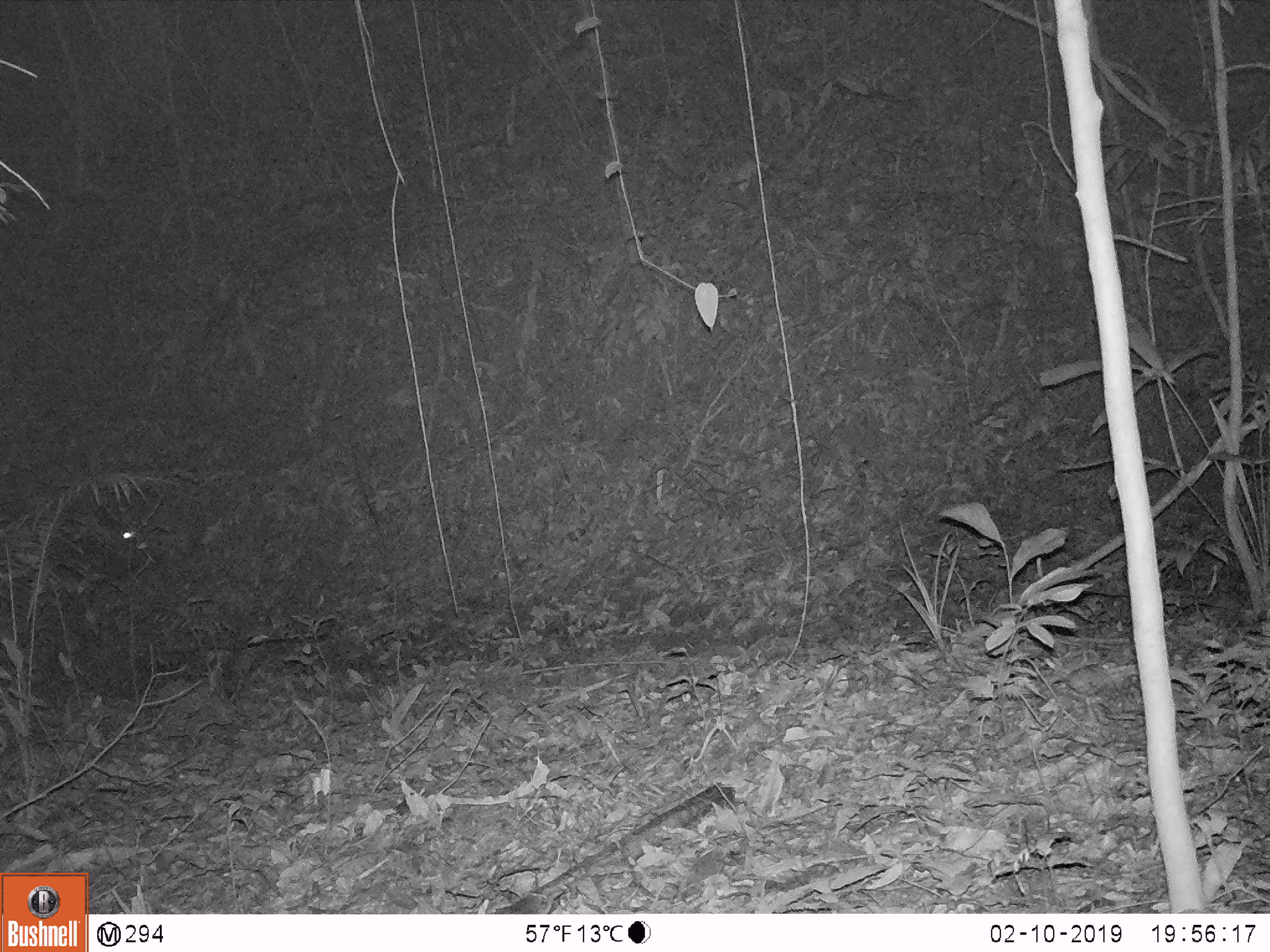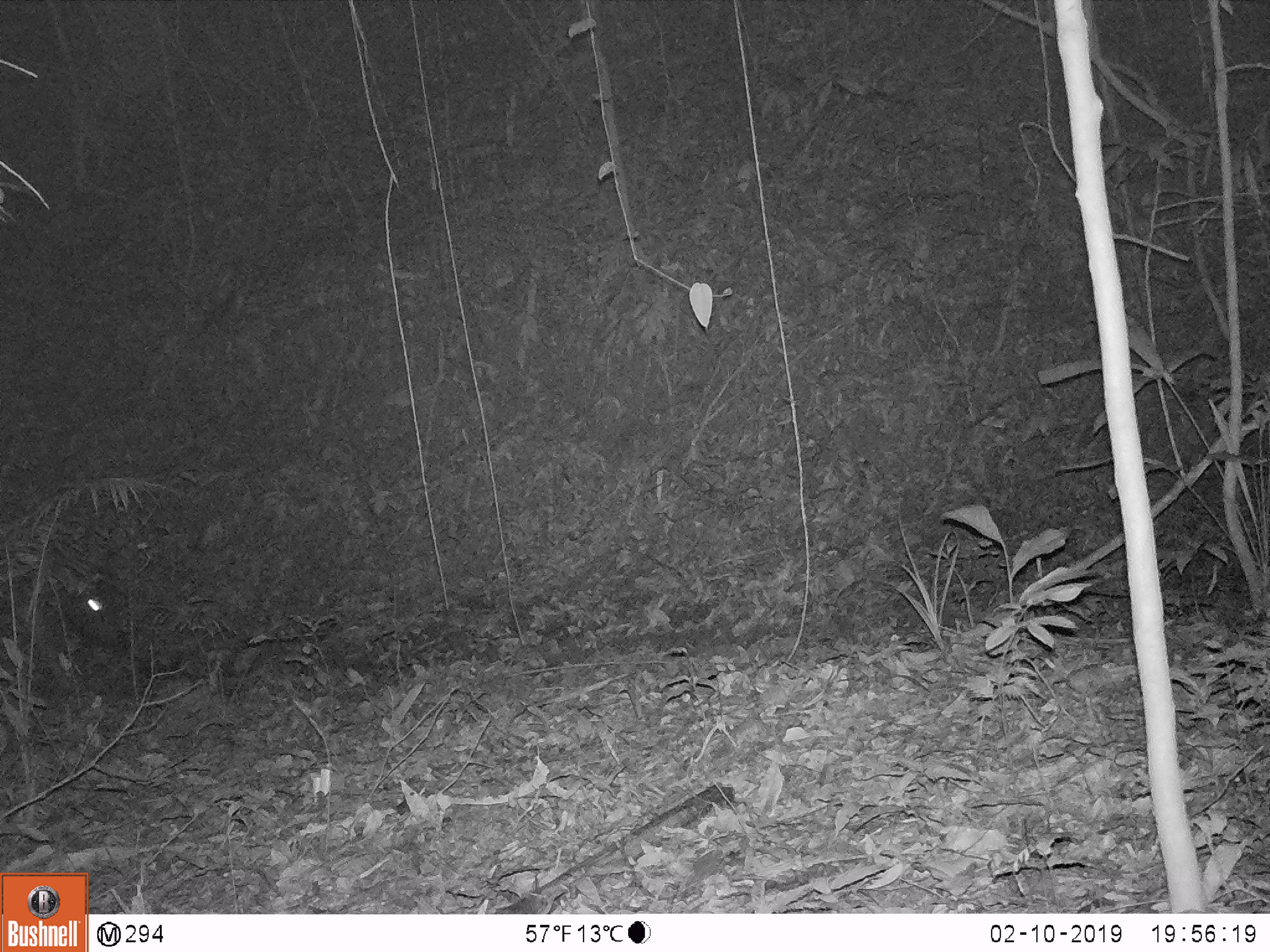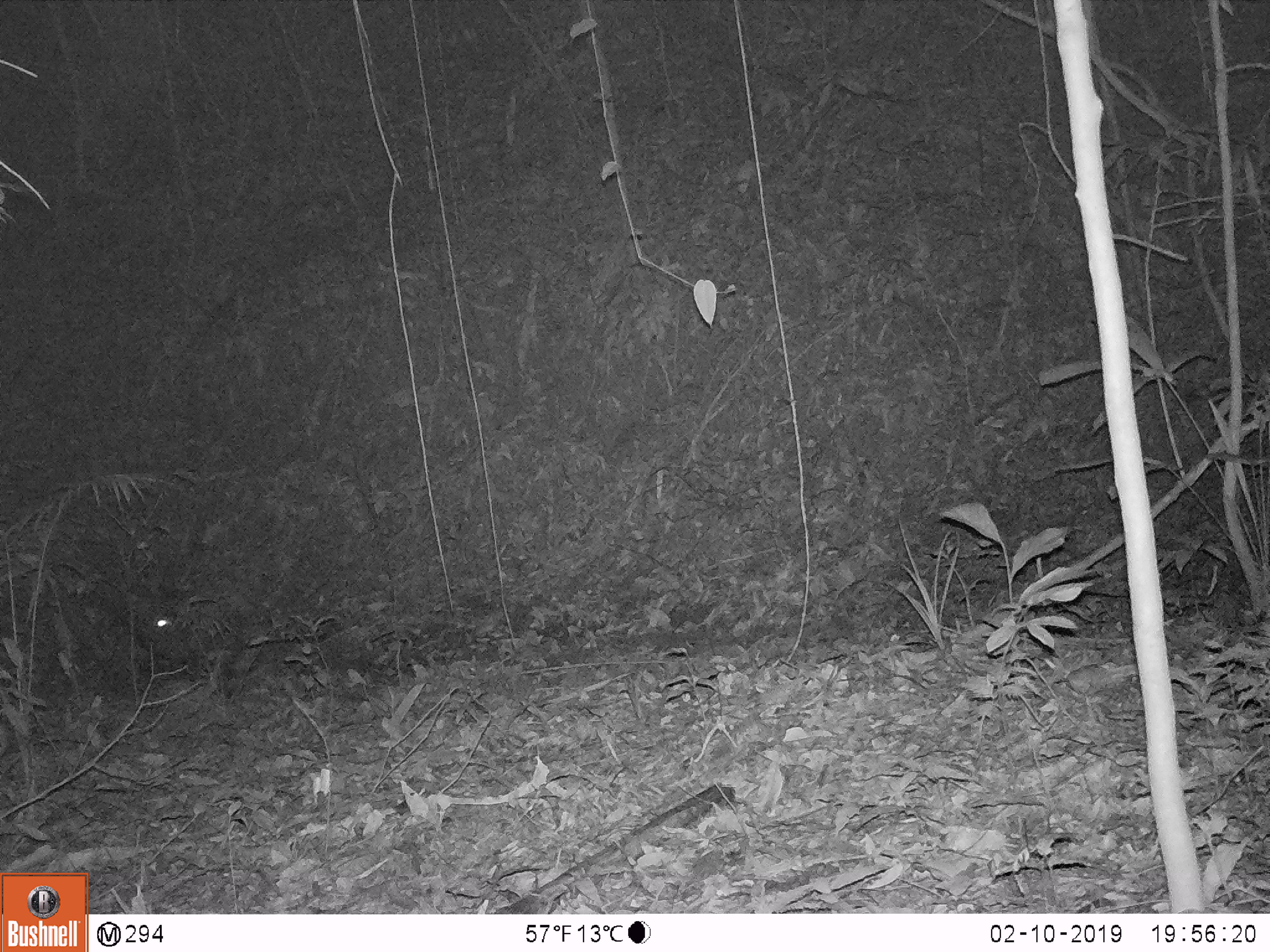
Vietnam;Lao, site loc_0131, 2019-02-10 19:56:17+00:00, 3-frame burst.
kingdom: Animalia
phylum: Chordata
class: Mammalia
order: Artiodactyla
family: Cervidae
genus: Rusa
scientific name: Rusa unicolor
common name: sambar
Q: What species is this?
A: Sambar (Rusa unicolor).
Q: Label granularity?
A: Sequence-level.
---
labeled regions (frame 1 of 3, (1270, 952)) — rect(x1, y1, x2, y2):
sambar: rect(60, 501, 164, 578)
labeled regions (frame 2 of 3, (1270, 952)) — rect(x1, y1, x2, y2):
sambar: rect(0, 561, 134, 677)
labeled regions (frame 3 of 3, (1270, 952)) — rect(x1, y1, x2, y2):
sambar: rect(0, 515, 197, 702)